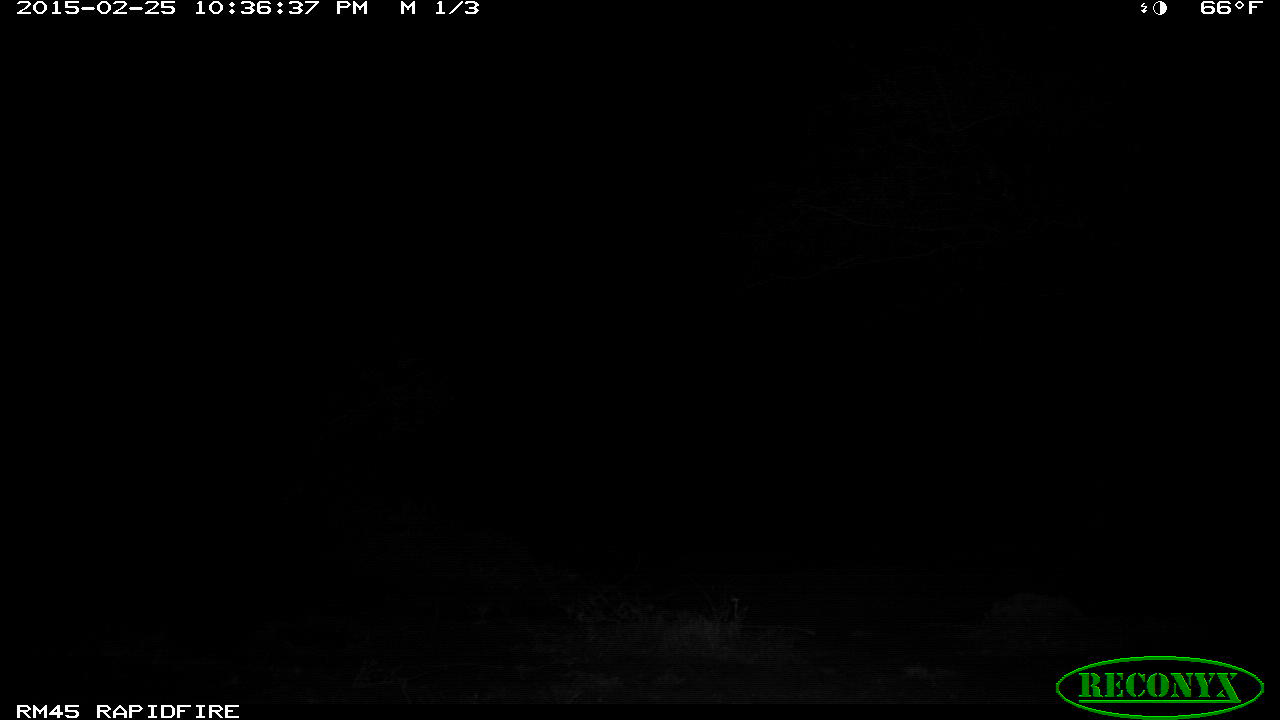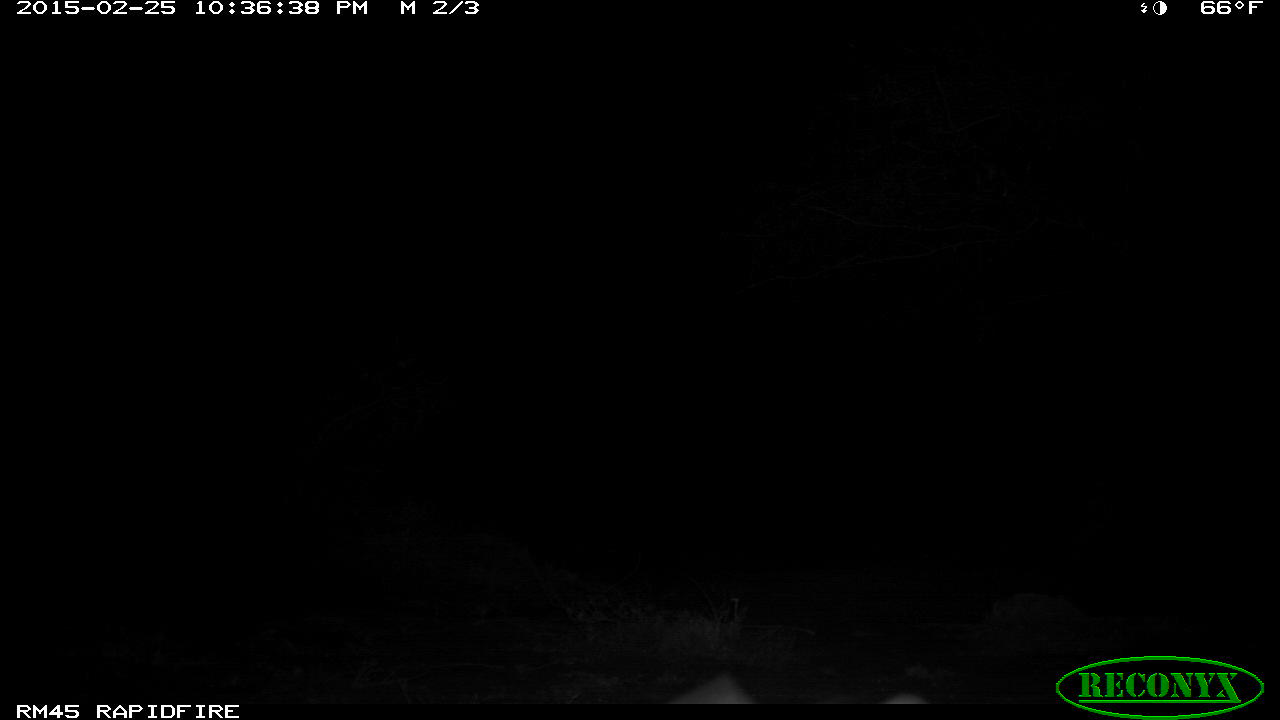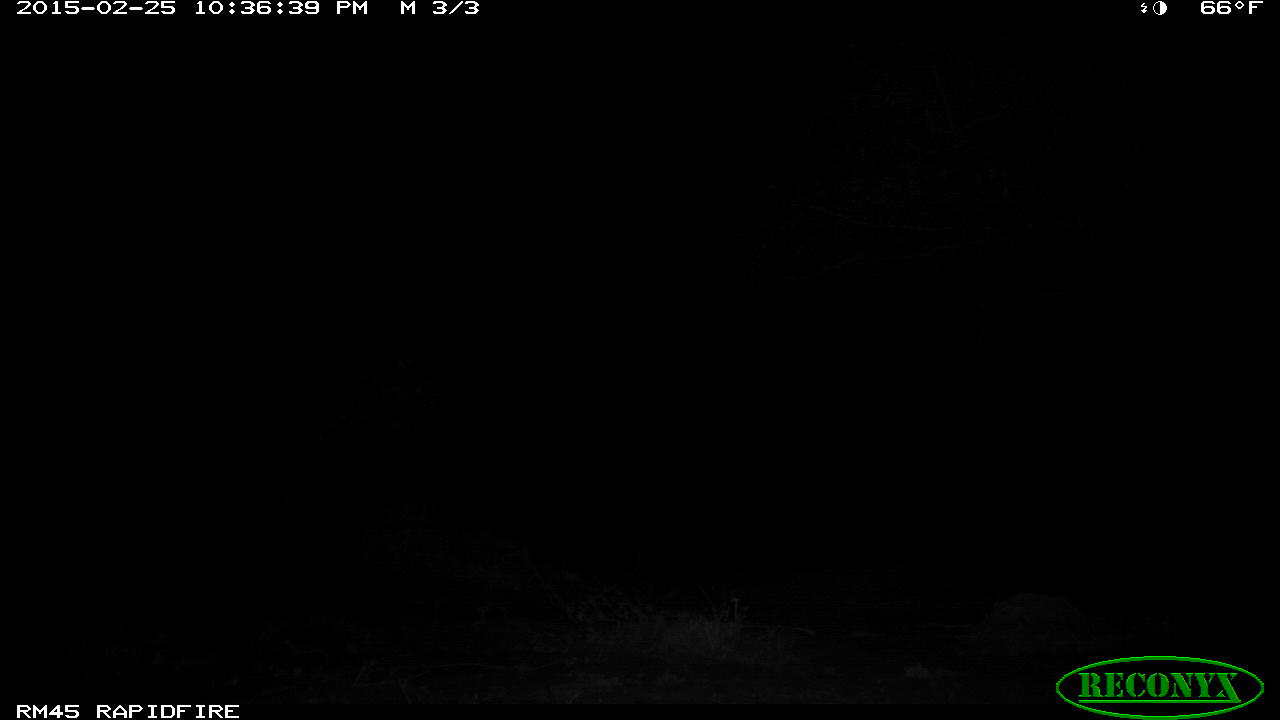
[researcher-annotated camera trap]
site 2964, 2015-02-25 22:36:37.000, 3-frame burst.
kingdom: Animalia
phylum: Chordata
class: Mammalia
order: Artiodactyla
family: Bovidae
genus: Madoqua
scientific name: Madoqua guentheri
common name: günther's dik-dik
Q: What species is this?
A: Madoqua guentheri (günther's dik-dik).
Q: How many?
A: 1.